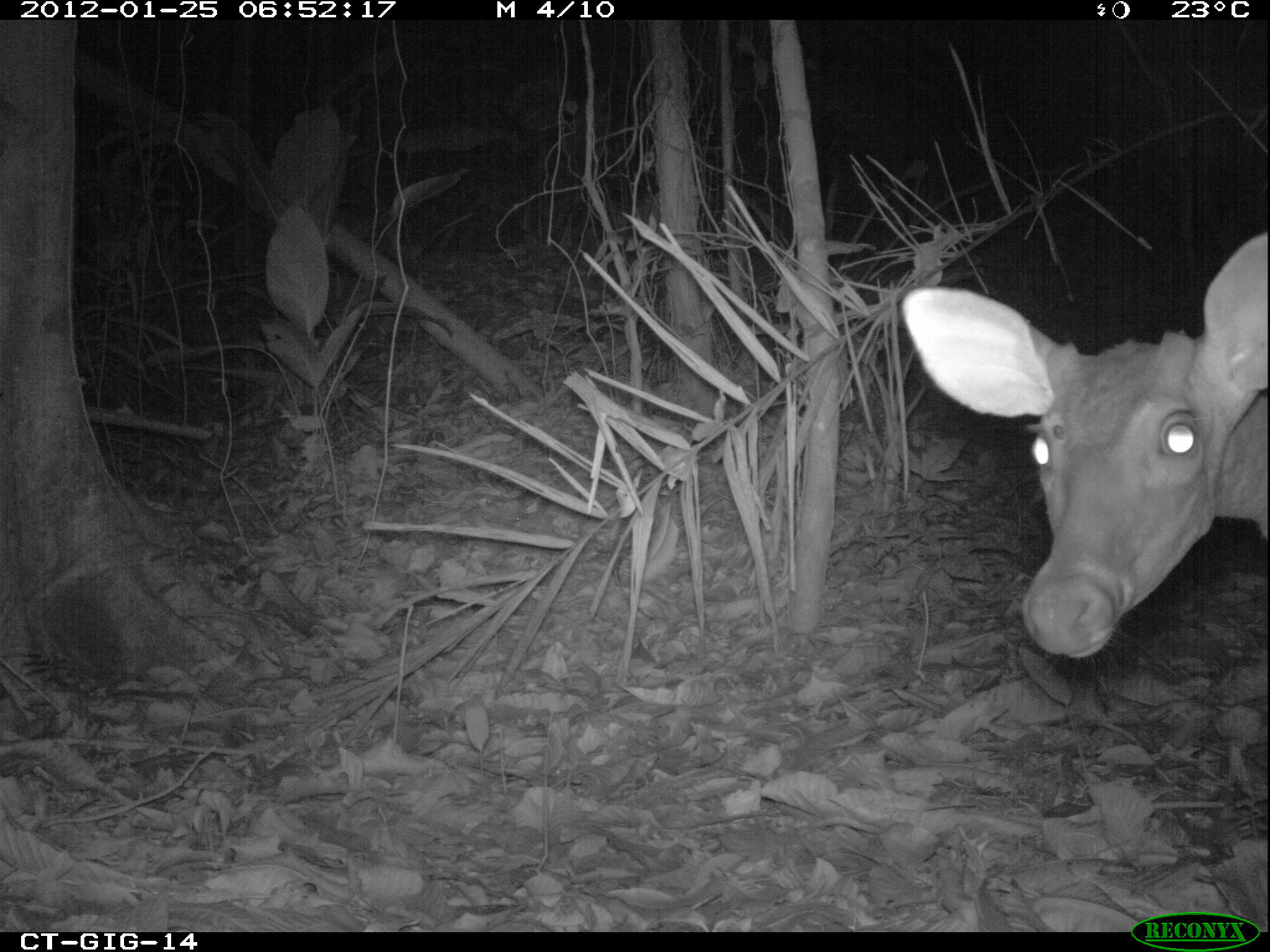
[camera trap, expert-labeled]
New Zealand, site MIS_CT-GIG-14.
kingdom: Animalia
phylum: Chordata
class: Mammalia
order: Artiodactyla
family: Cervidae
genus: Odocoileus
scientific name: Odocoileus virginianus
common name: white-tailed deer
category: white tailed deer